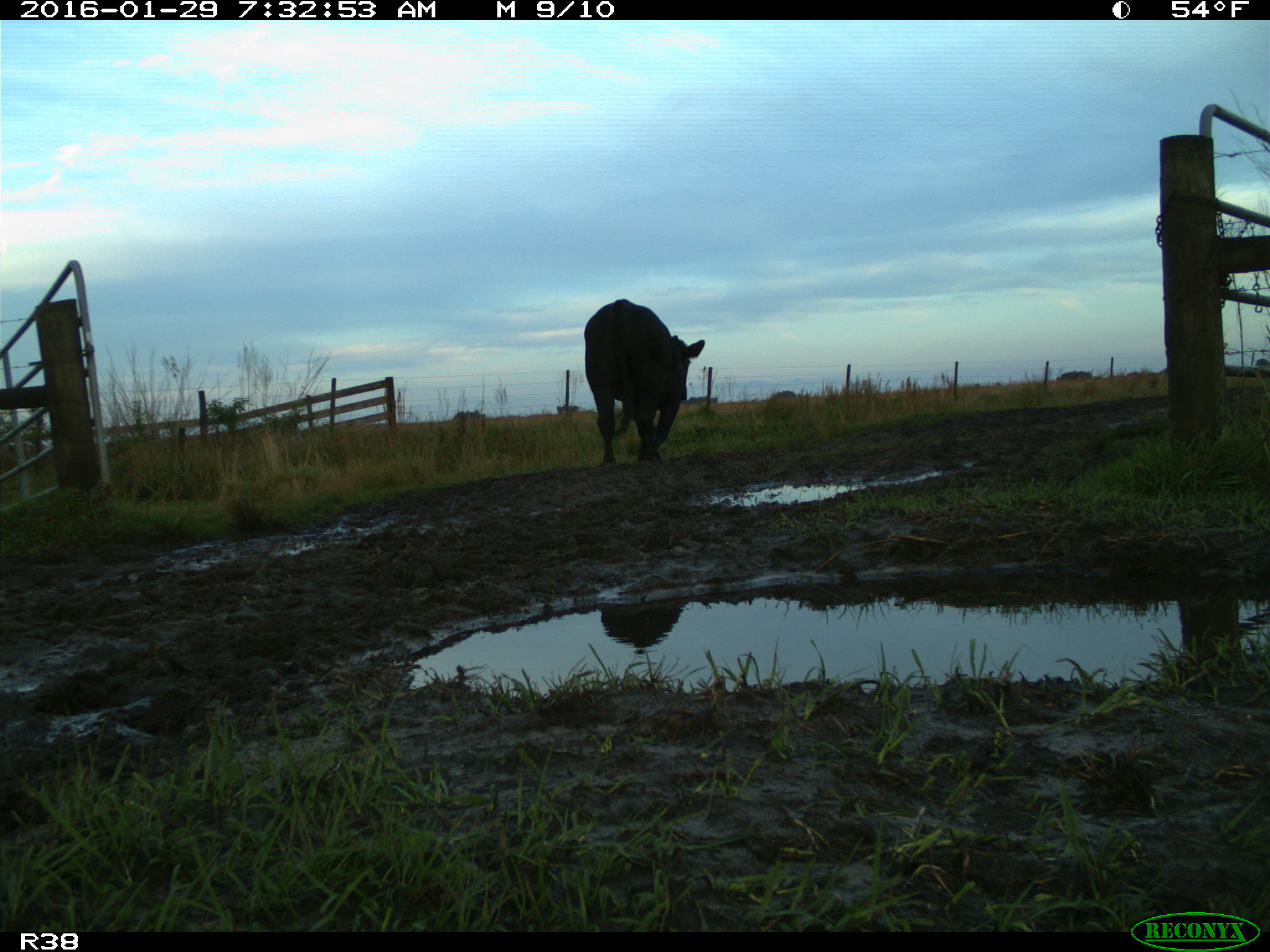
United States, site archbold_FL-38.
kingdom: Animalia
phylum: Chordata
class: Mammalia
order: Artiodactyla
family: Bovidae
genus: Bos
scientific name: Bos taurus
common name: domestic cow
Bos taurus (domestic cow).